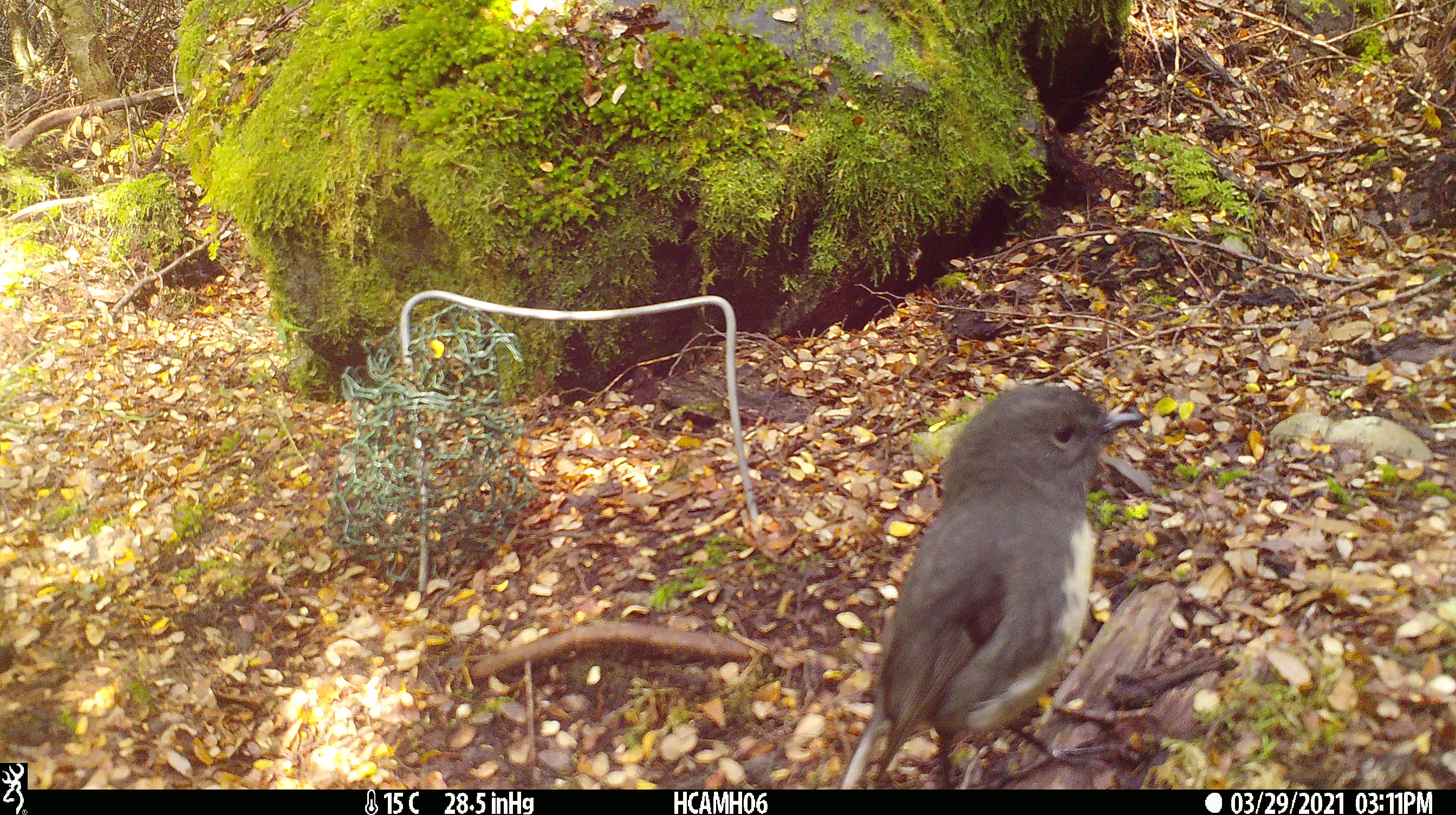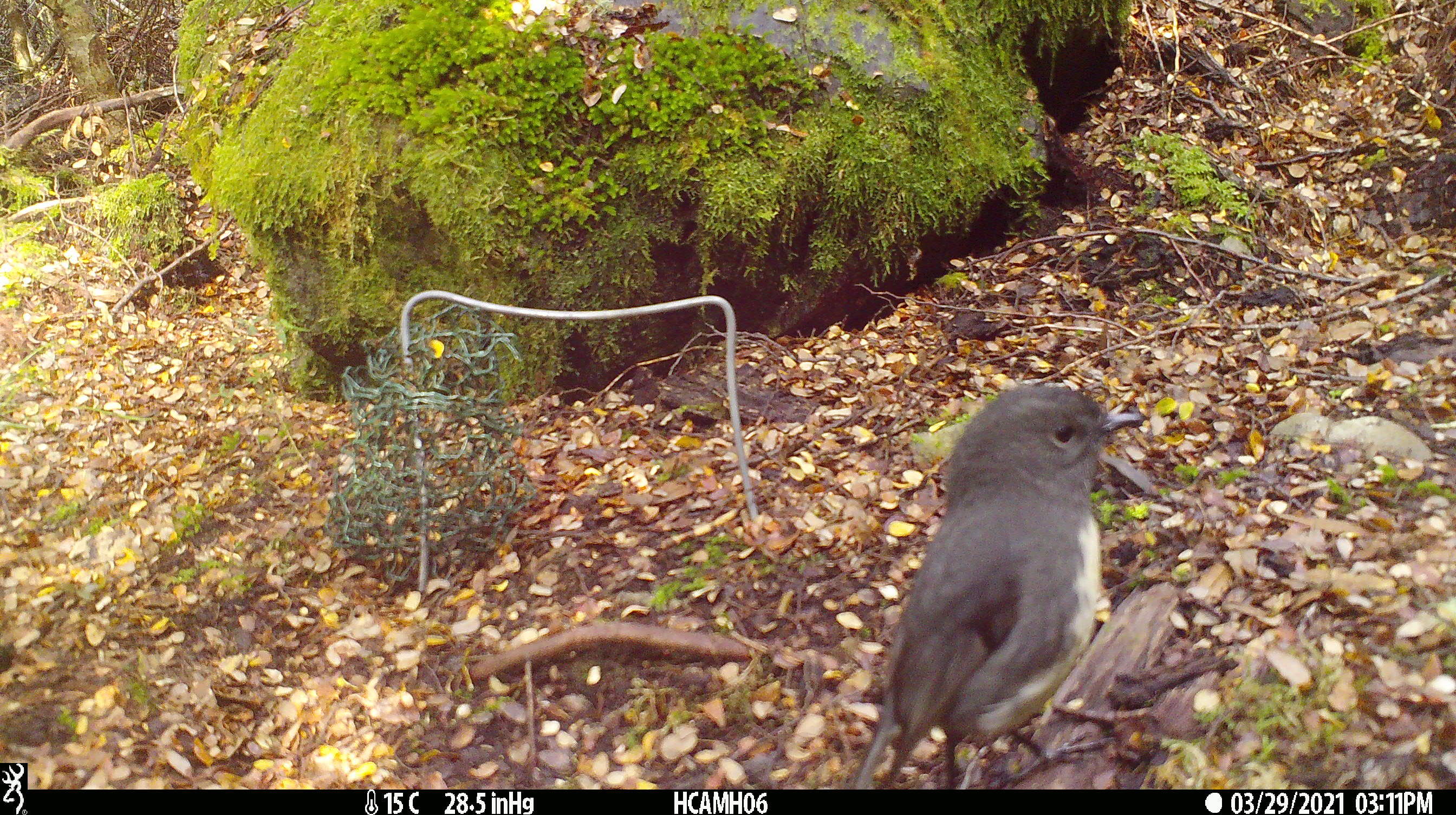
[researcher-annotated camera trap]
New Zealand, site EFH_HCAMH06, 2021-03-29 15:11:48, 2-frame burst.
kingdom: Animalia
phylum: Chordata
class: Aves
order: Passeriformes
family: Petroicidae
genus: Petroica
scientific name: Petroica australis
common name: new zealand robin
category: robin